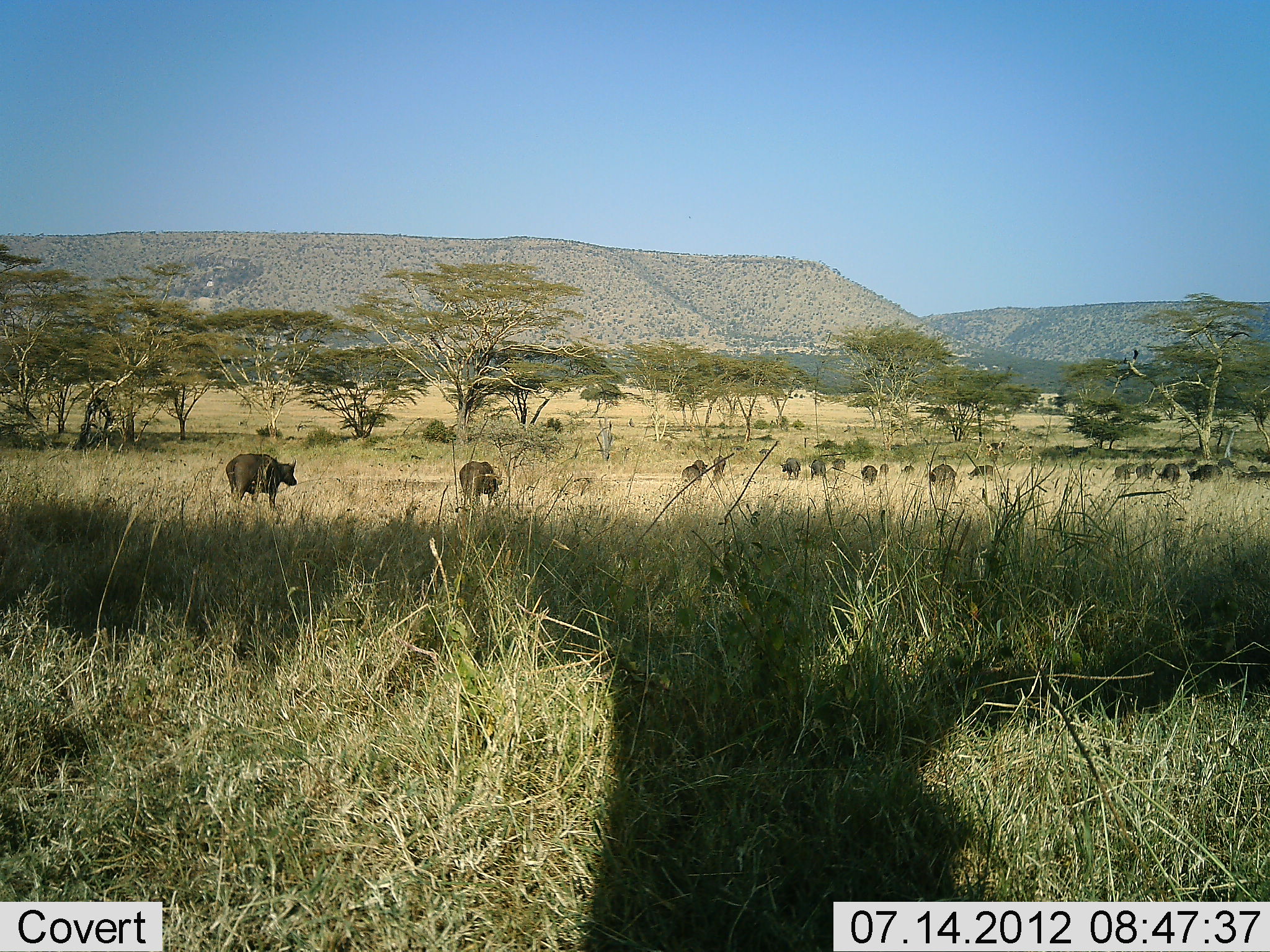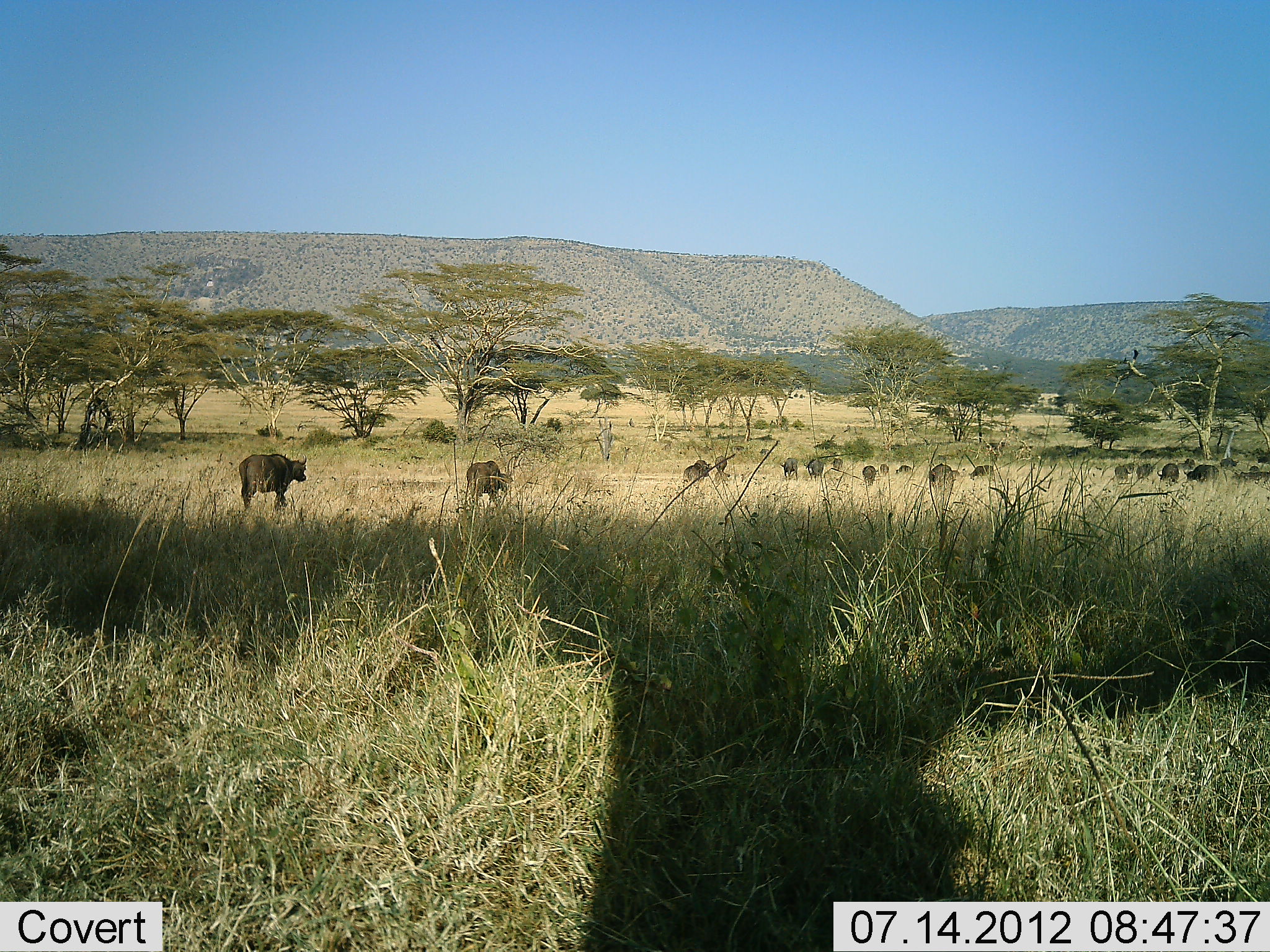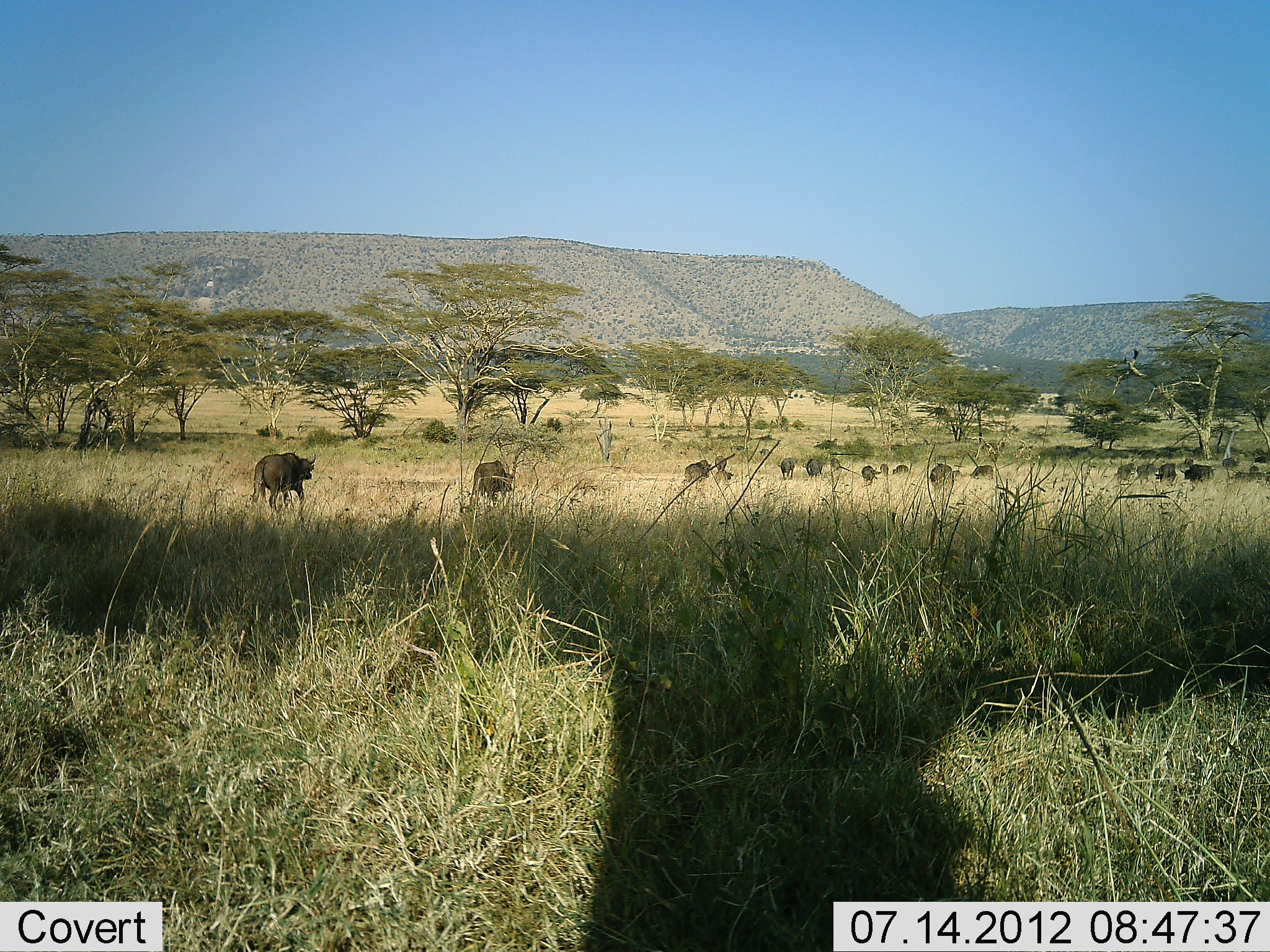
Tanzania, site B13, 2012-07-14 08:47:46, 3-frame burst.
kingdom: Animalia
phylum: Chordata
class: Mammalia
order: Artiodactyla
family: Bovidae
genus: Syncerus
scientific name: Syncerus caffer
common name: cape buffalo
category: buffalo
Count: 11-50.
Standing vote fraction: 30%.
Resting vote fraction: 0%.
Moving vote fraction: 100%.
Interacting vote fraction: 0%.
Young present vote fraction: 0%.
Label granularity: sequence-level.